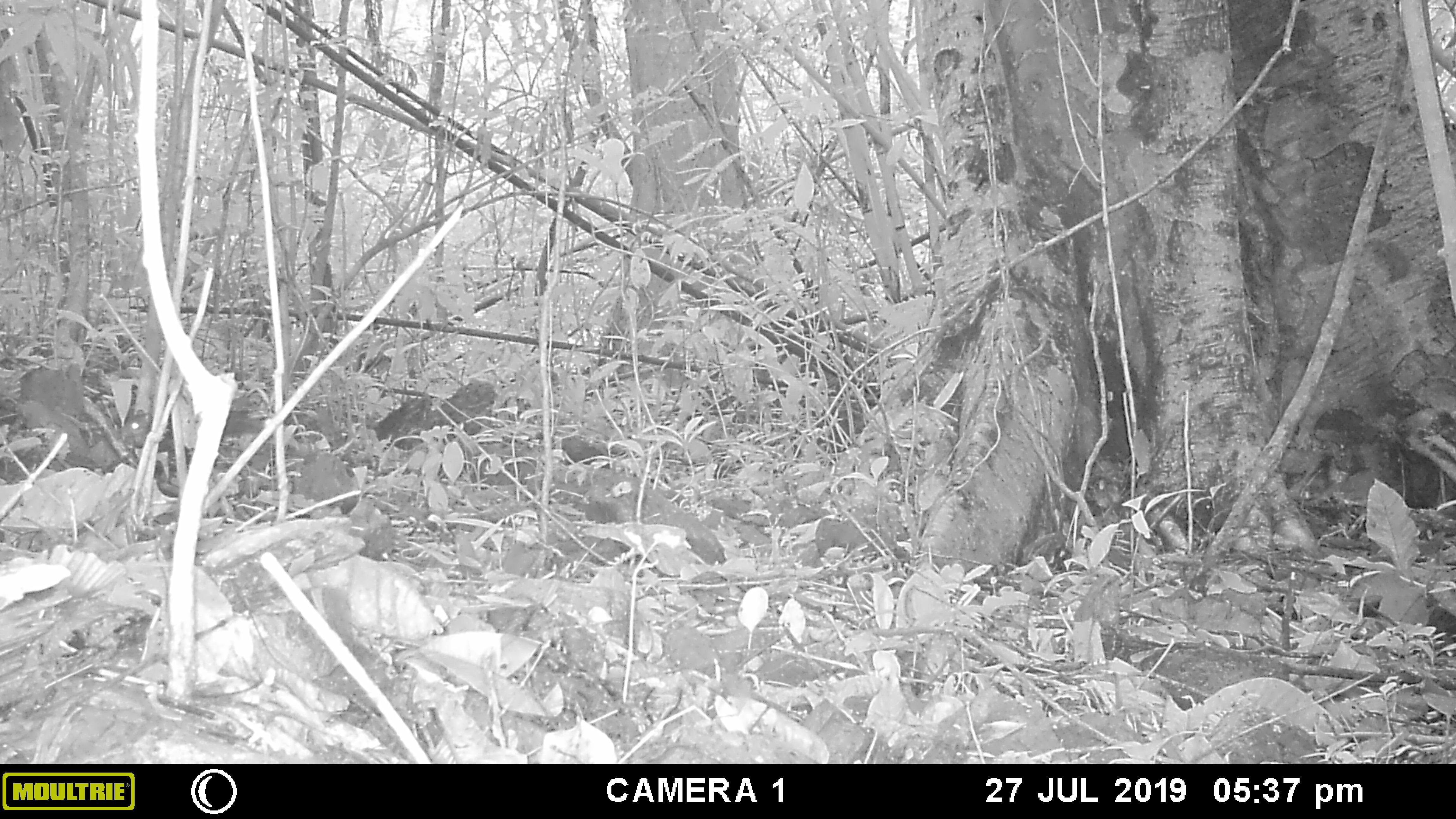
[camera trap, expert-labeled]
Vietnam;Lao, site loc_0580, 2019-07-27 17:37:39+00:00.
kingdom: Animalia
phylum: Chordata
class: Mammalia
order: Rodentia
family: Sciuridae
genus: Sciurus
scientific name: Sciurus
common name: squirrel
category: unidentified squirrel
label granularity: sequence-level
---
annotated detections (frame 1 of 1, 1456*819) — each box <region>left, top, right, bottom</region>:
unidentified squirrel: <region>126, 411, 171, 451</region>